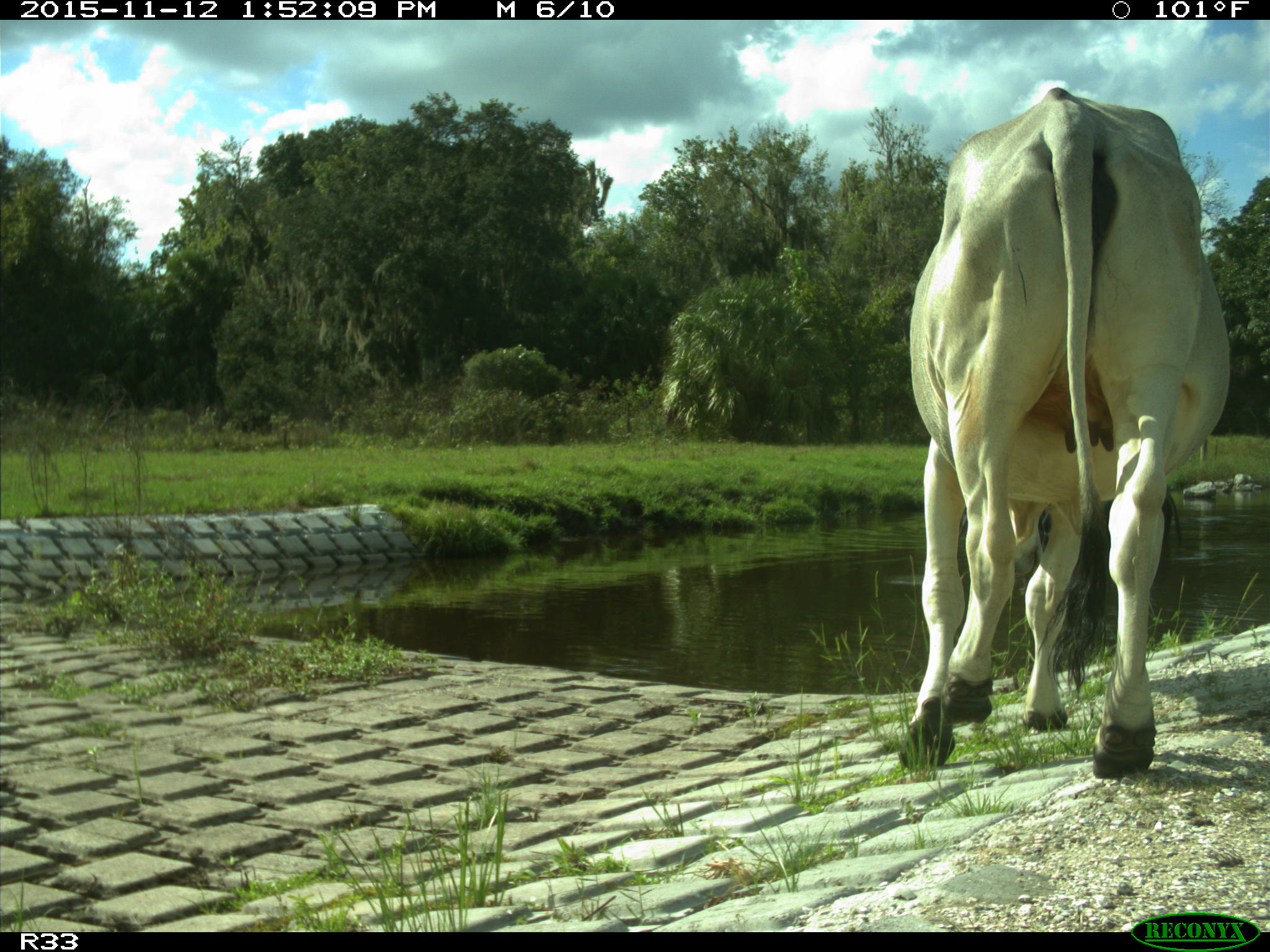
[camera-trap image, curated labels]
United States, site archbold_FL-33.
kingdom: Animalia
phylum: Chordata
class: Mammalia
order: Artiodactyla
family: Bovidae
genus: Bos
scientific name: Bos taurus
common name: domestic cow